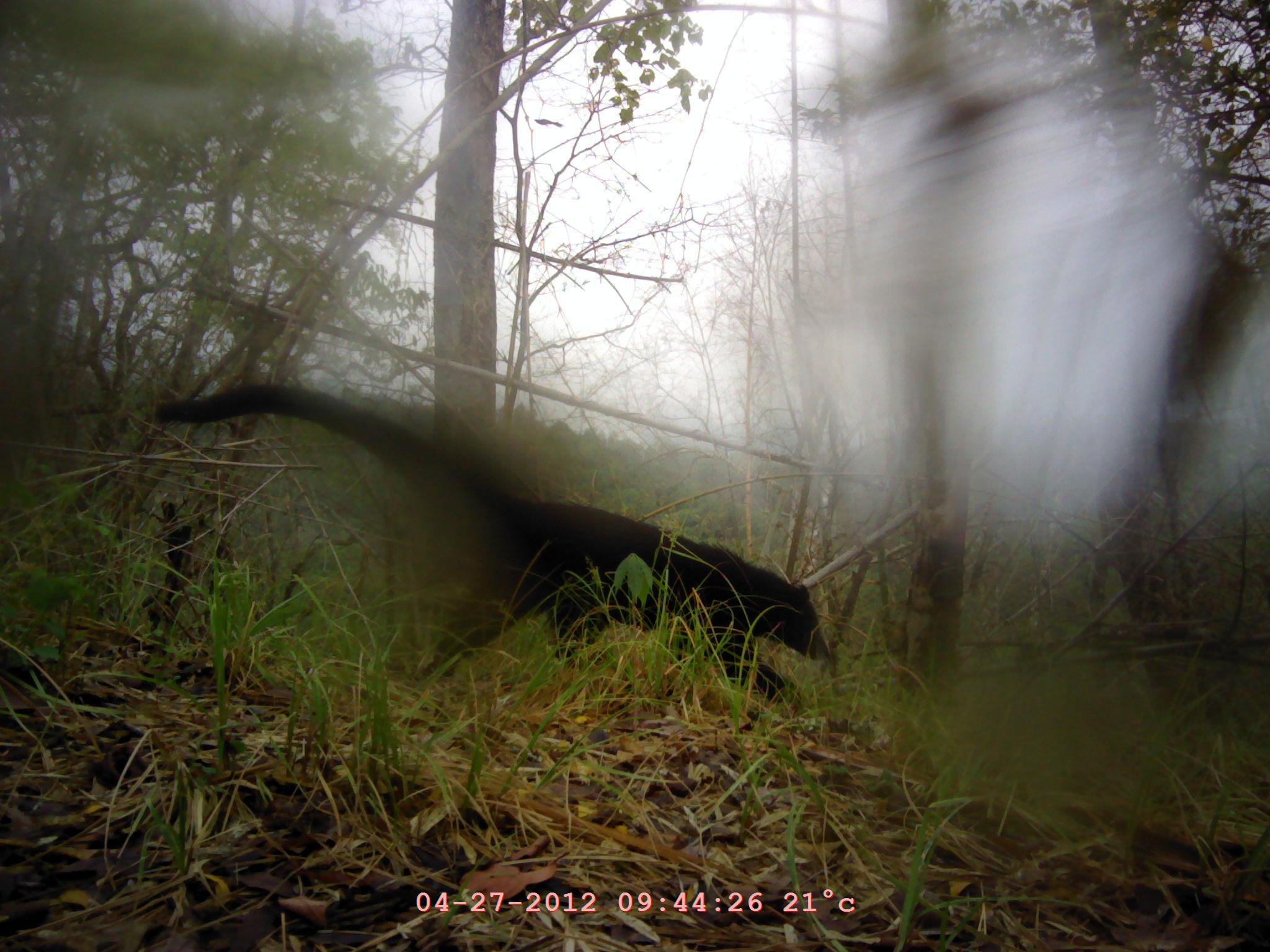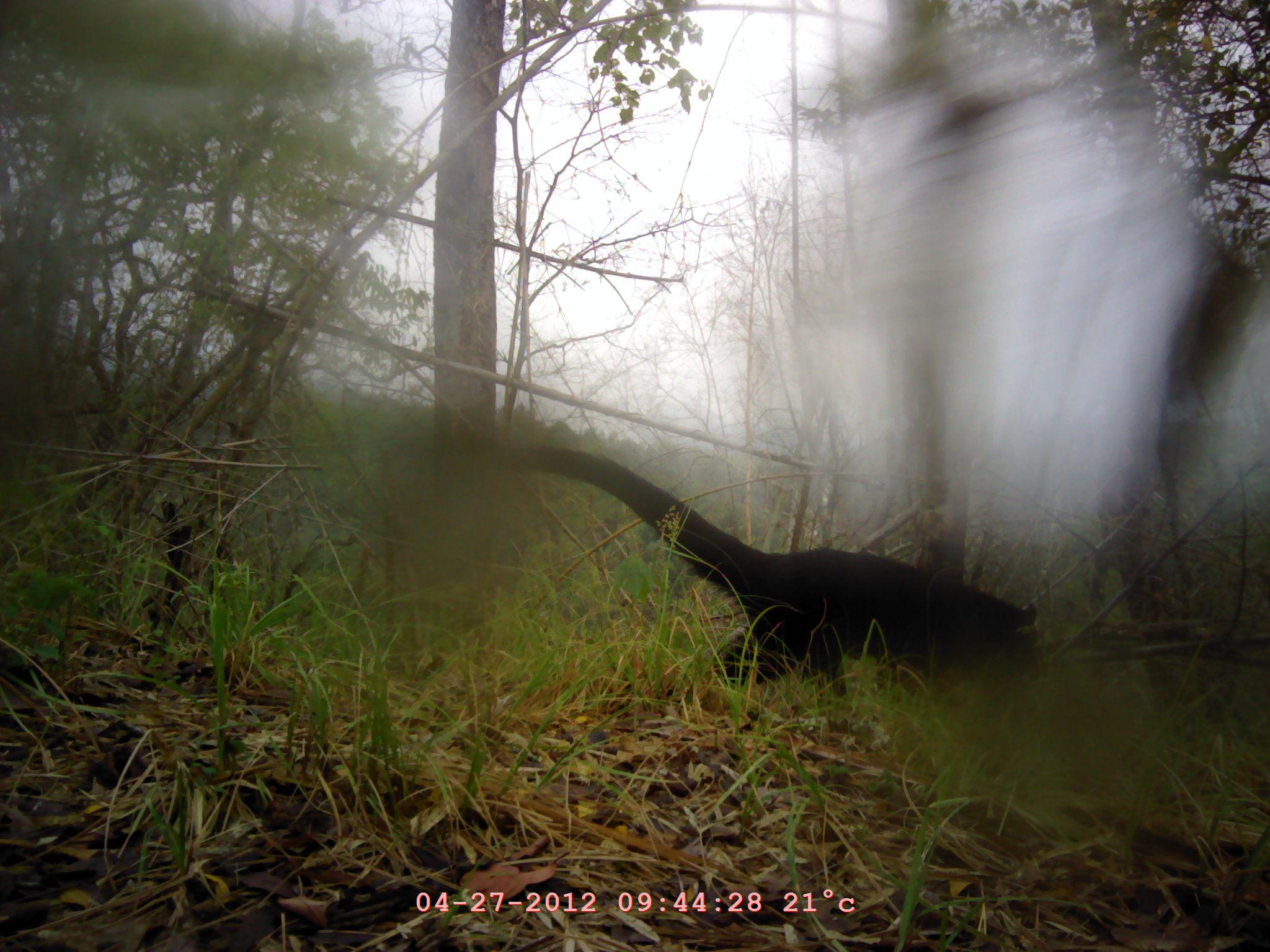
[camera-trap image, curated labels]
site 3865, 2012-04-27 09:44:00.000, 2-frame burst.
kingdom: Animalia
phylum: Chordata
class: Mammalia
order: Carnivora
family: Viverridae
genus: Arctictis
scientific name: Arctictis binturong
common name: binturong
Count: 1.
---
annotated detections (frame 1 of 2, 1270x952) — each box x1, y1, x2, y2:
arctictis binturong: 154, 381, 830, 707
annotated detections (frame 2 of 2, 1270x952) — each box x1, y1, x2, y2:
arctictis binturong: 495, 438, 1042, 732